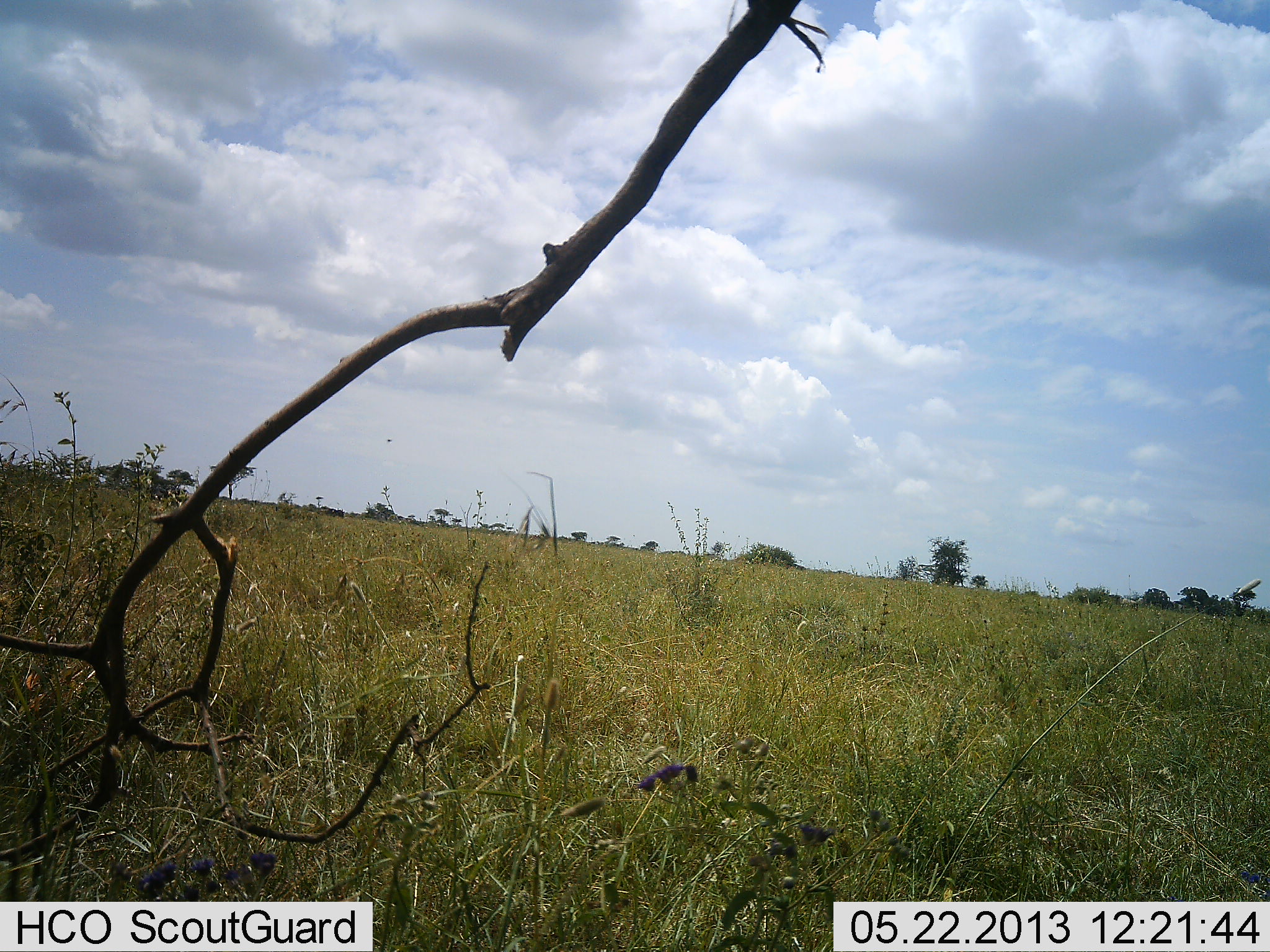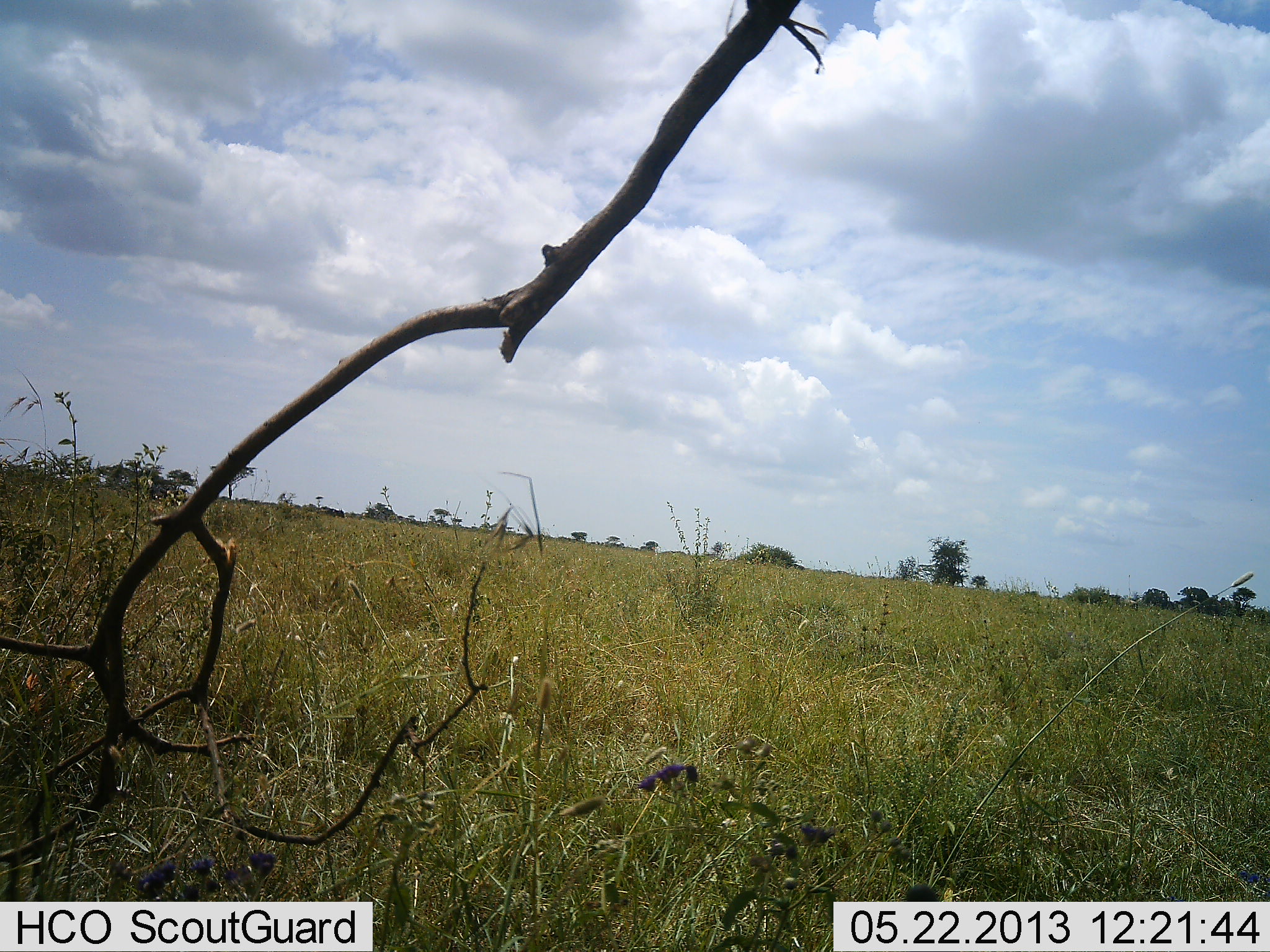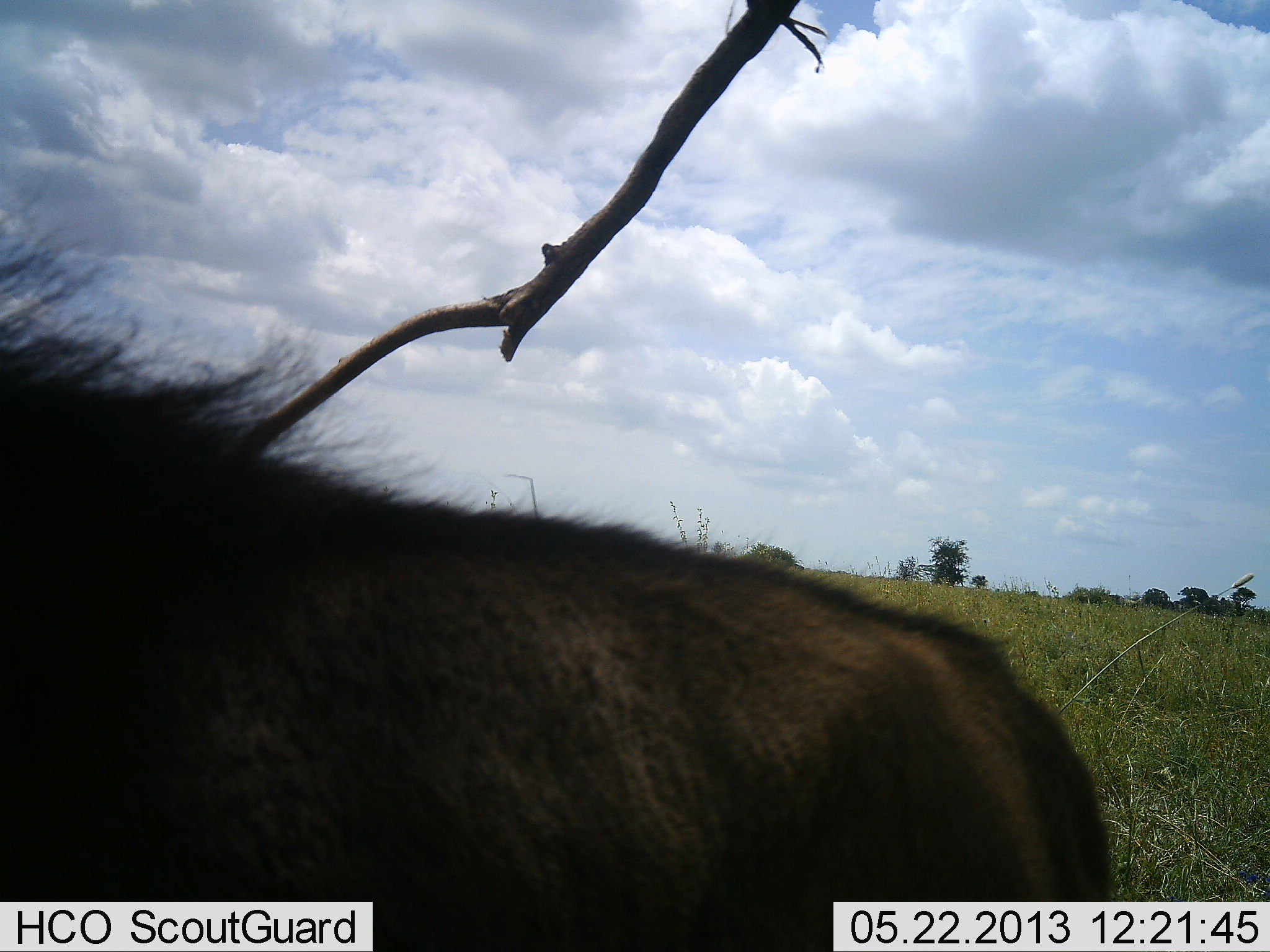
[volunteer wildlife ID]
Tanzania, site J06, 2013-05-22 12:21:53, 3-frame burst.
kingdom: Animalia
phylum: Chordata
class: Mammalia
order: Artiodactyla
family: Bovidae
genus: Connochaetes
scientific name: Connochaetes taurinus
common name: blue wildebeest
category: wildebeest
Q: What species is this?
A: Wildebeest (blue wildebeest) (Connochaetes taurinus).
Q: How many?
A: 1.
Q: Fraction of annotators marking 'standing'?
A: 0%.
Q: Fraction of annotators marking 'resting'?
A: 0%.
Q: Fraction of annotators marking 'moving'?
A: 100%.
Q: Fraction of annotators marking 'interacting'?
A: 0%.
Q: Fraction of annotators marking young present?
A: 20%.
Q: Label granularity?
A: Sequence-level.